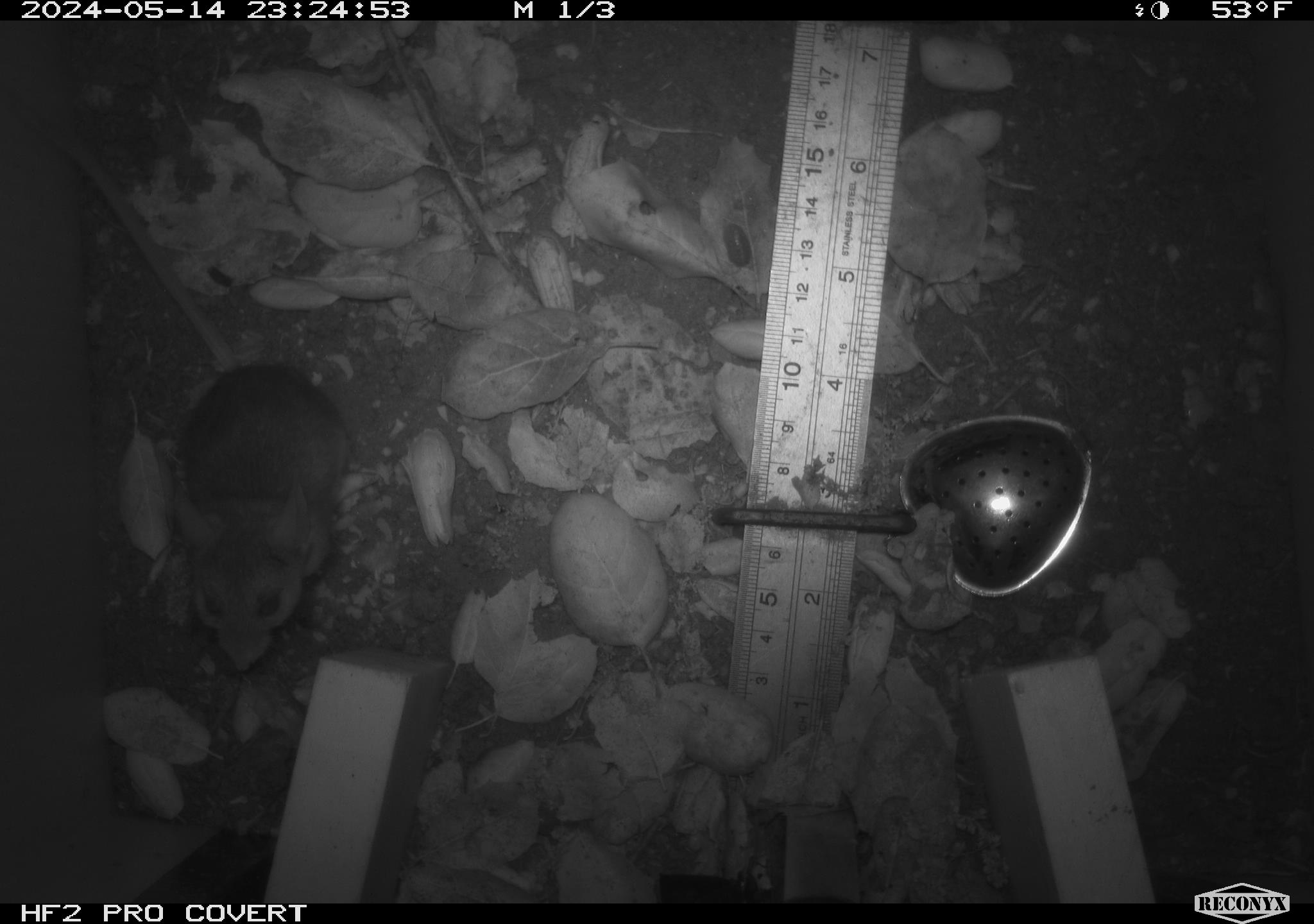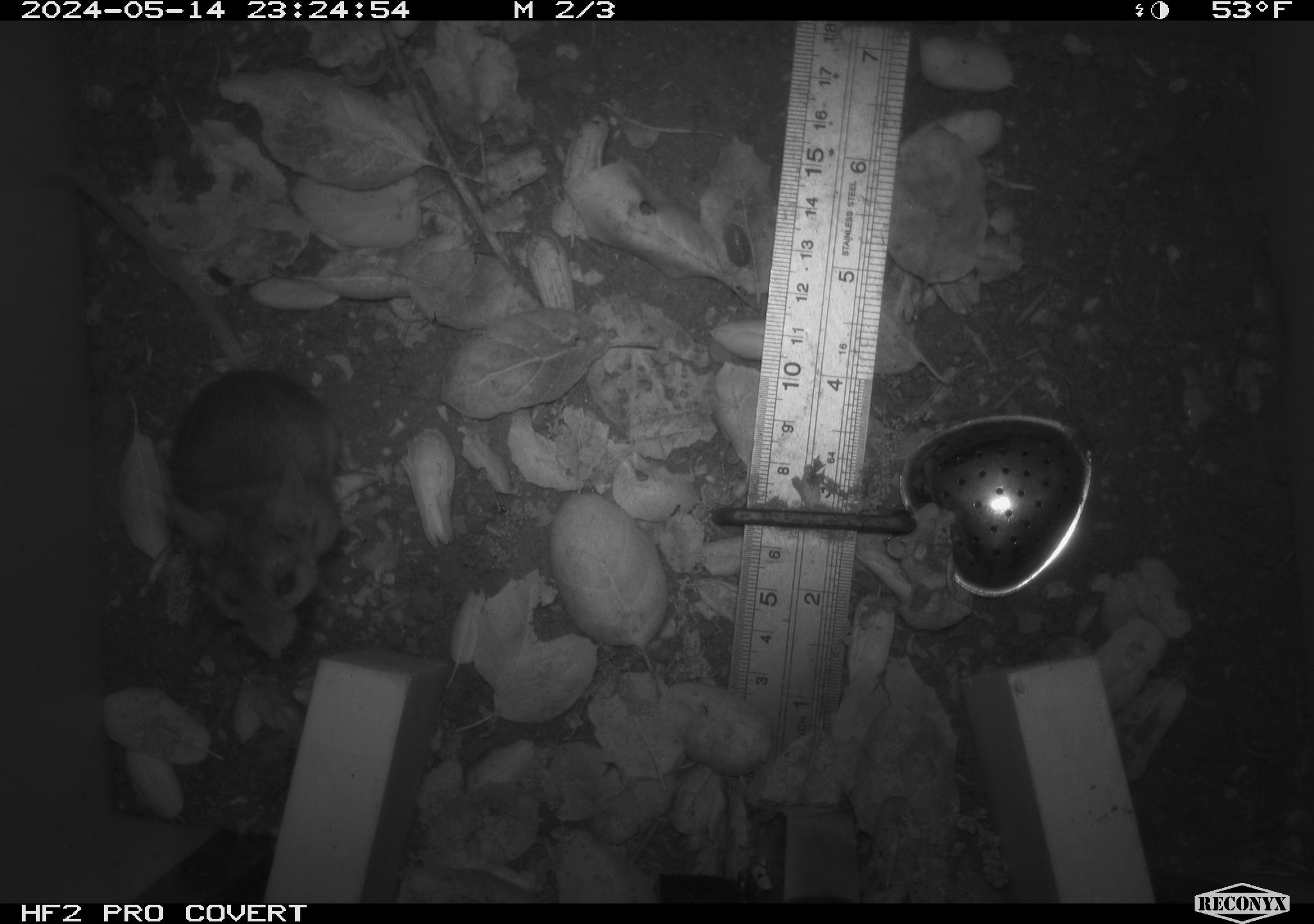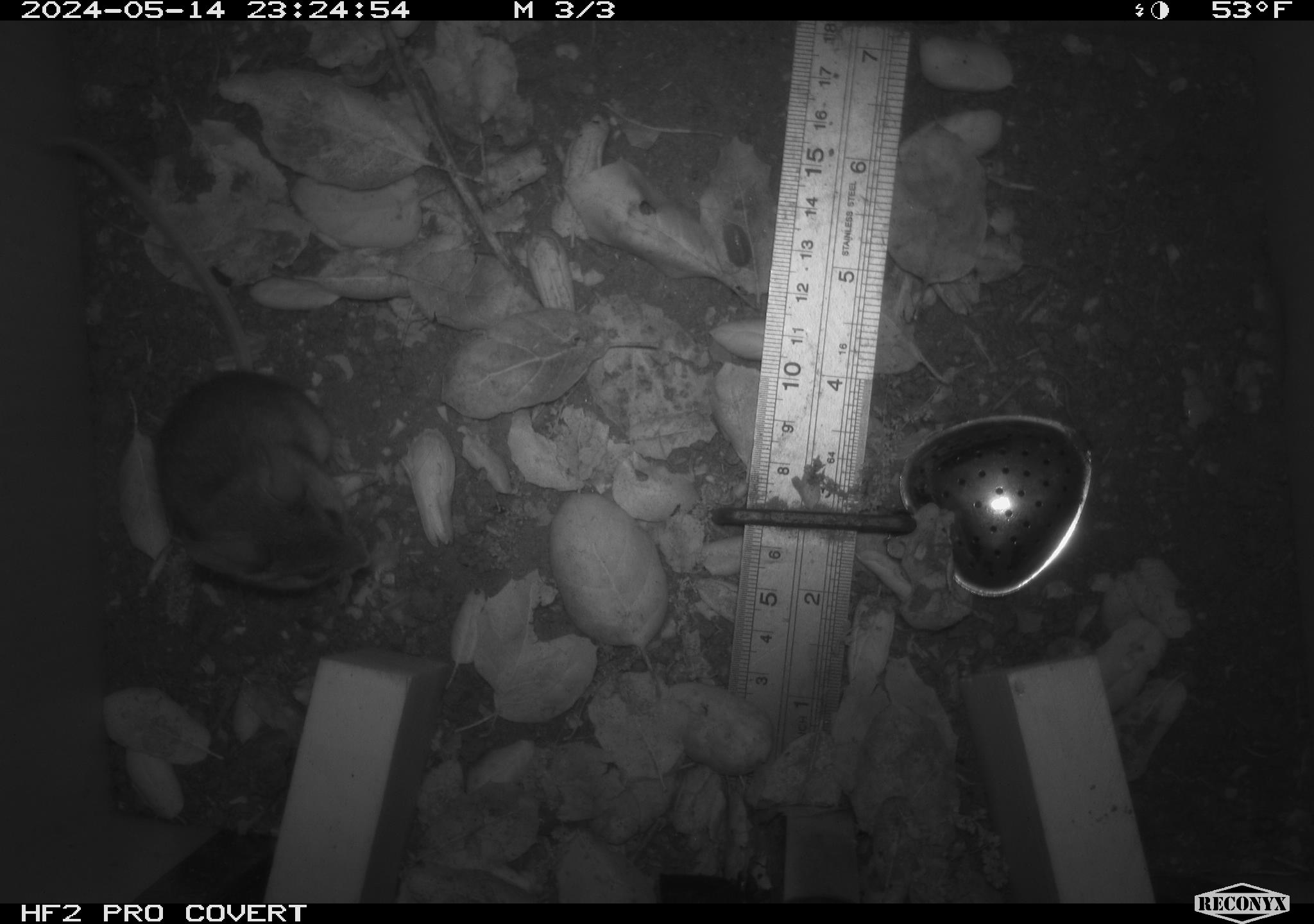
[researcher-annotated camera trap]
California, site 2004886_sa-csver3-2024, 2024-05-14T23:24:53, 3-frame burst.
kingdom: Animalia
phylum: Chordata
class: Mammalia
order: Rodentia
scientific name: Rodentia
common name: rodent